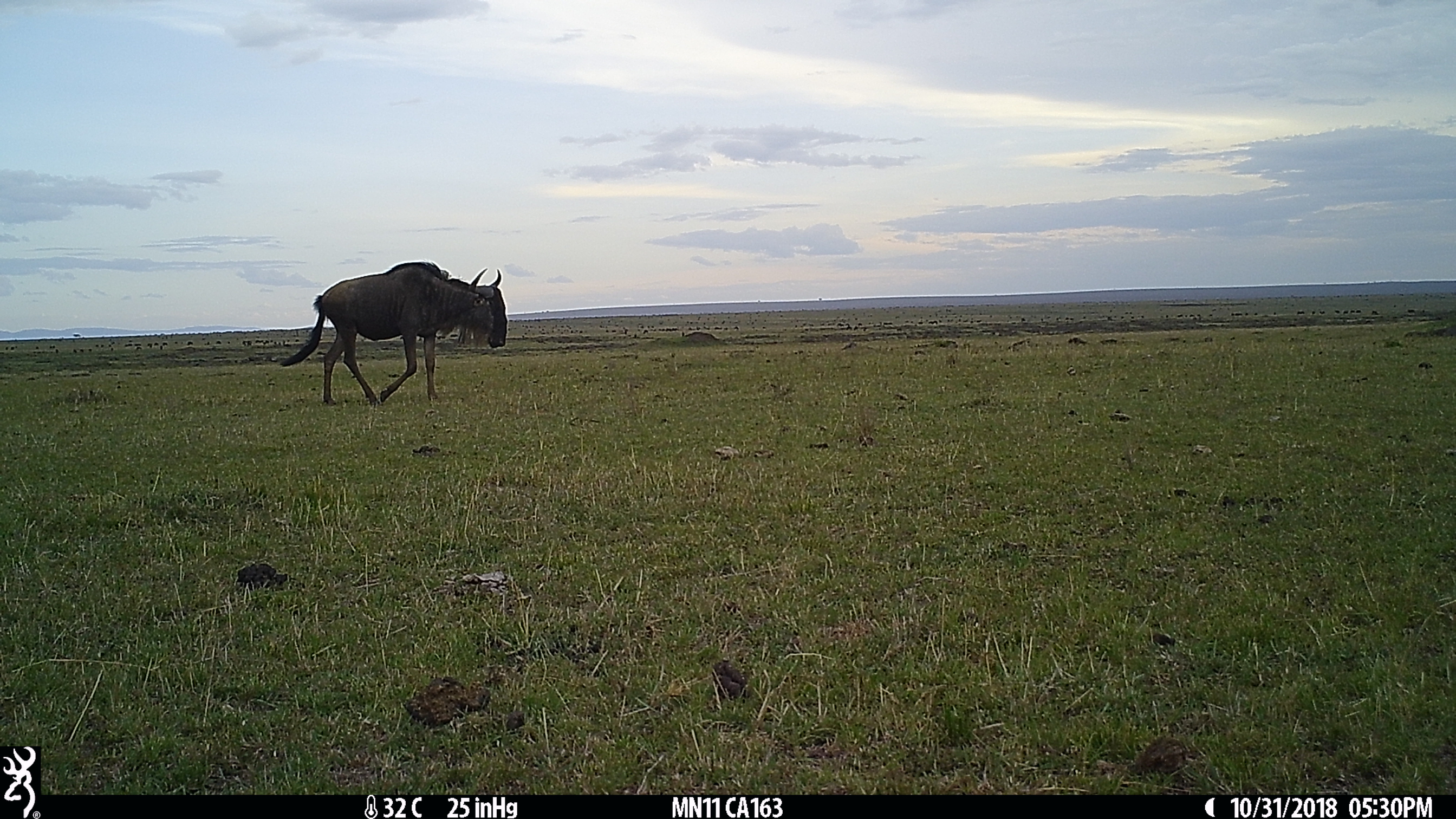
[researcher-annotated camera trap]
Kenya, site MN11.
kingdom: Animalia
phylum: Chordata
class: Mammalia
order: Artiodactyla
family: Bovidae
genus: Connochaetes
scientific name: Connochaetes taurinus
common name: blue wildebeest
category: wildebeest